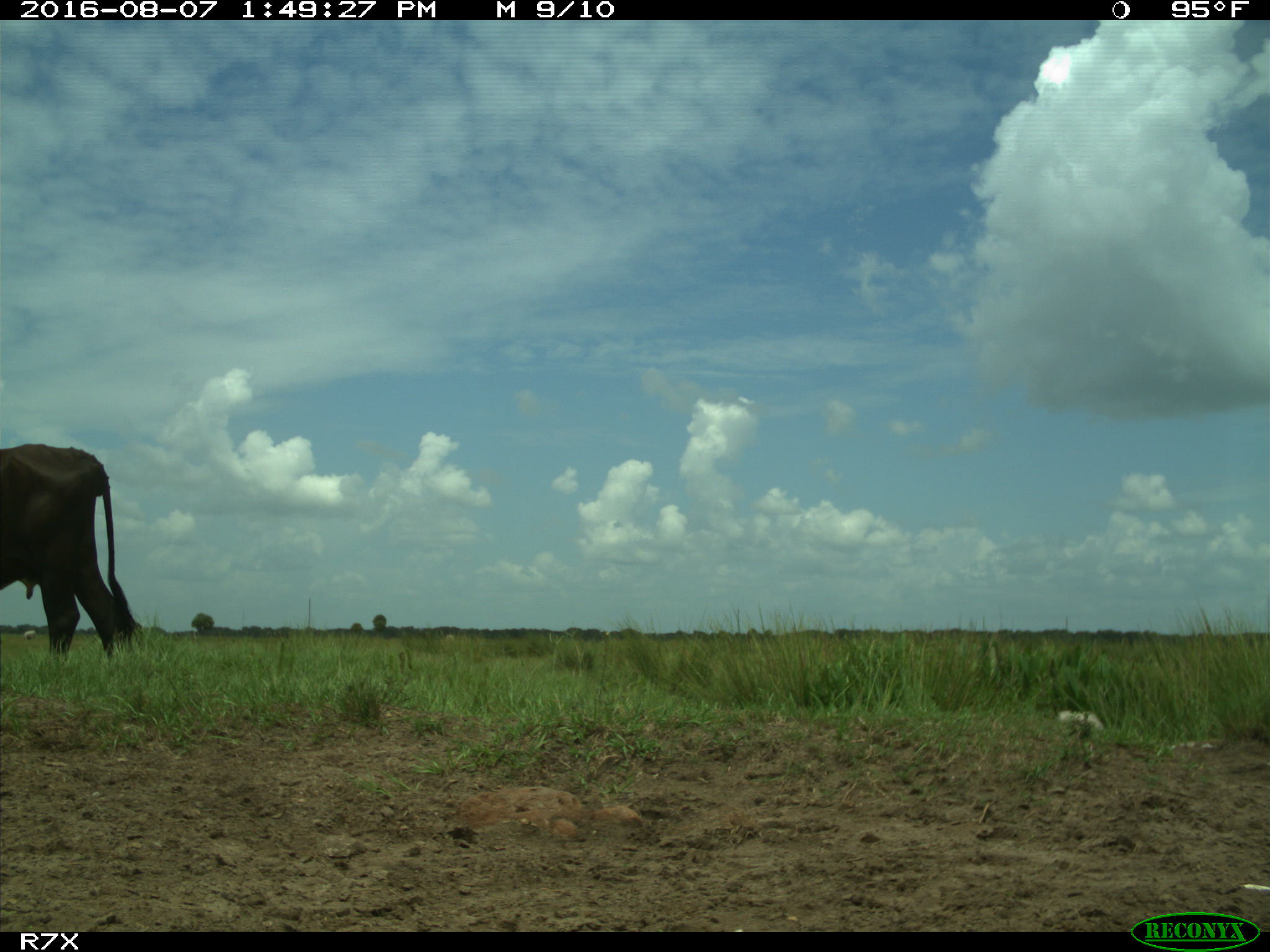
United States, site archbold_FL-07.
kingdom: Animalia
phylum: Chordata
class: Mammalia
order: Artiodactyla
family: Bovidae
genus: Bos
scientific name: Bos taurus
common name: domestic cow